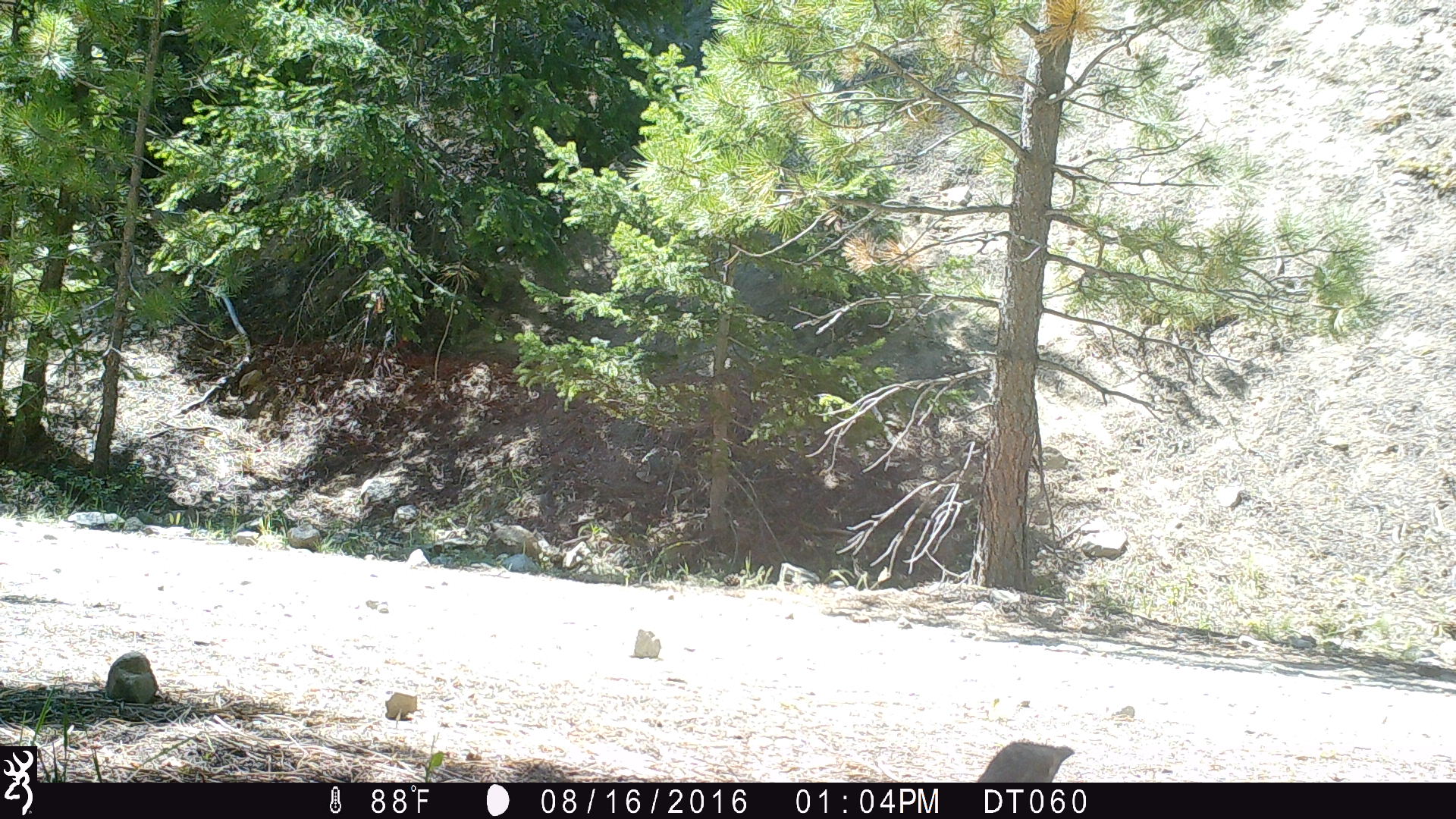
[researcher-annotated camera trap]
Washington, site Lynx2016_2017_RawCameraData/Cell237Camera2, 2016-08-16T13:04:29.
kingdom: Animalia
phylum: Chordata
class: Aves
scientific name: Aves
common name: birds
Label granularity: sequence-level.